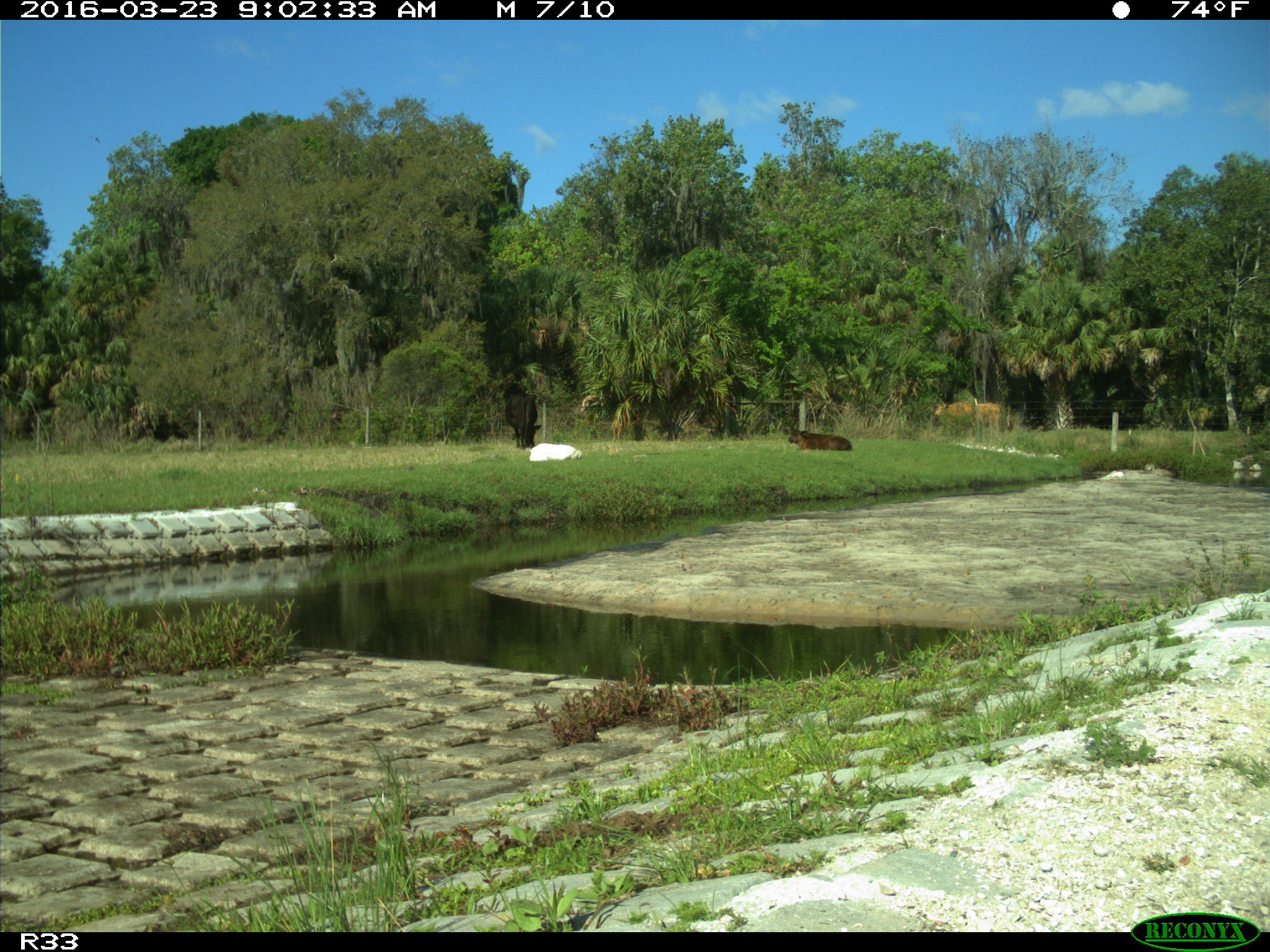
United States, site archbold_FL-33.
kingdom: Animalia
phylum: Chordata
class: Mammalia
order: Artiodactyla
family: Bovidae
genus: Bos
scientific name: Bos taurus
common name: domestic cow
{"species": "Bos taurus (domestic cow)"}